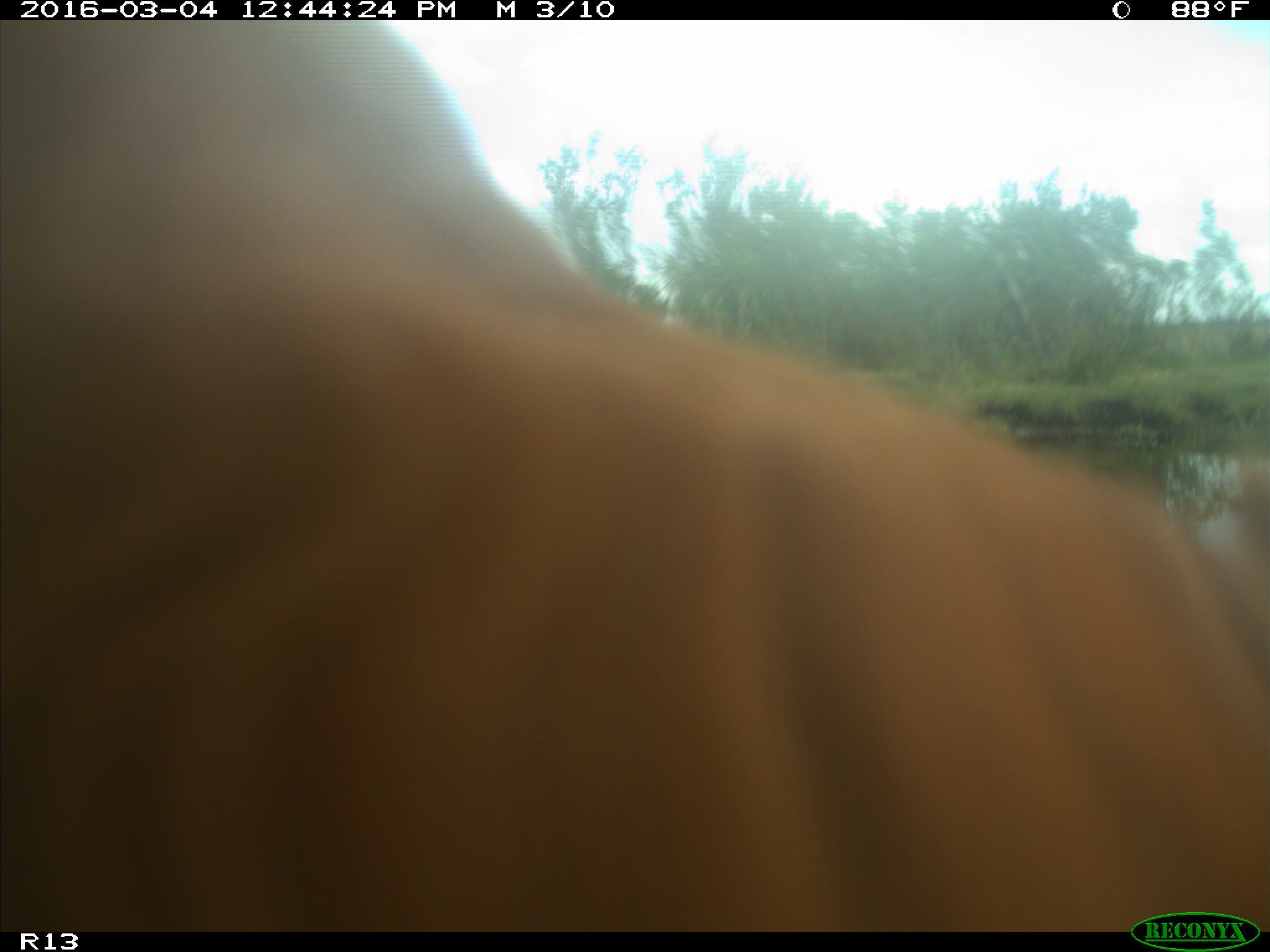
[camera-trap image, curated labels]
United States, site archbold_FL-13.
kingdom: Animalia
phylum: Chordata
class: Mammalia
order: Artiodactyla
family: Bovidae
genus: Bos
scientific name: Bos taurus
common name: domestic cow